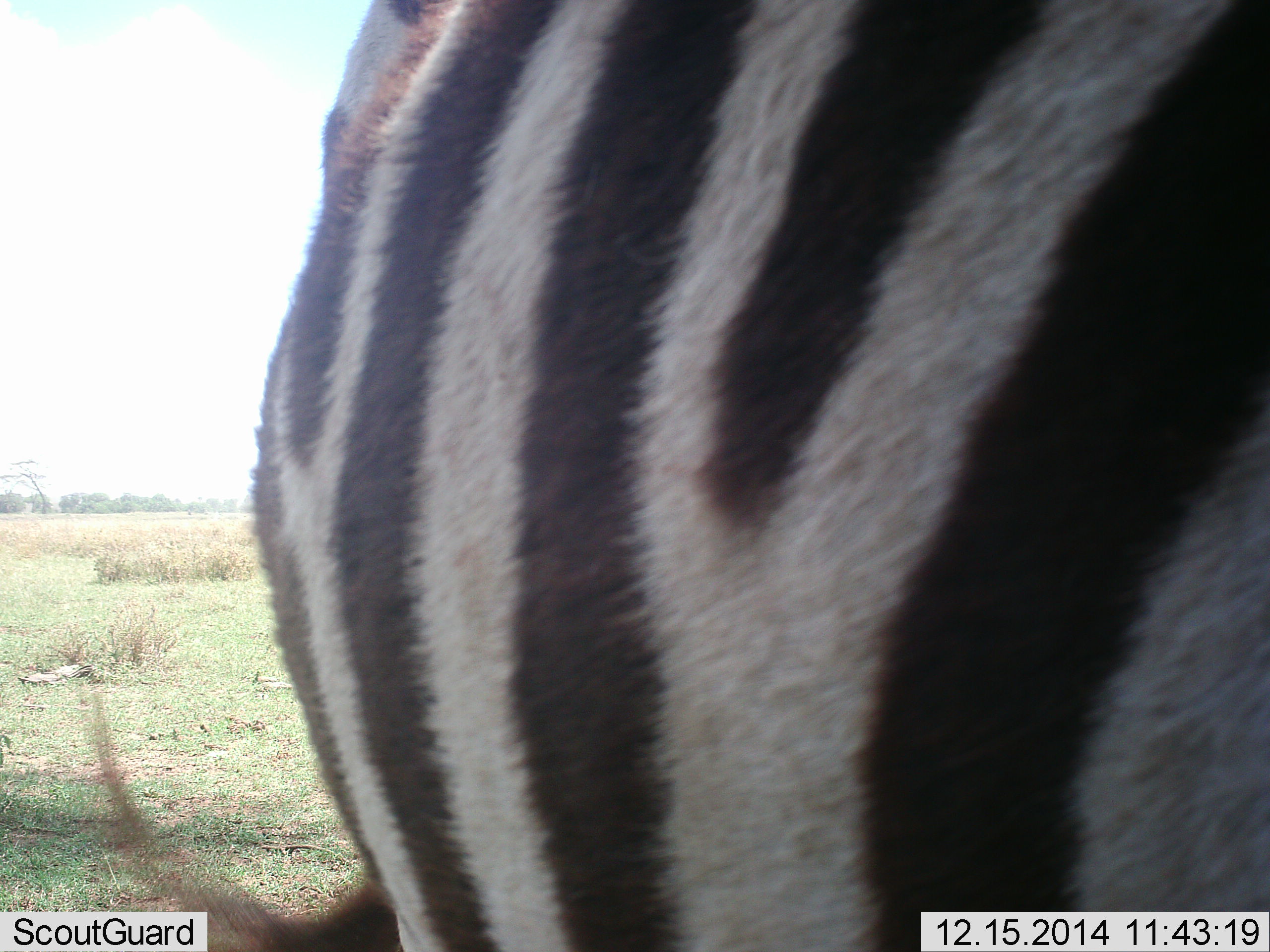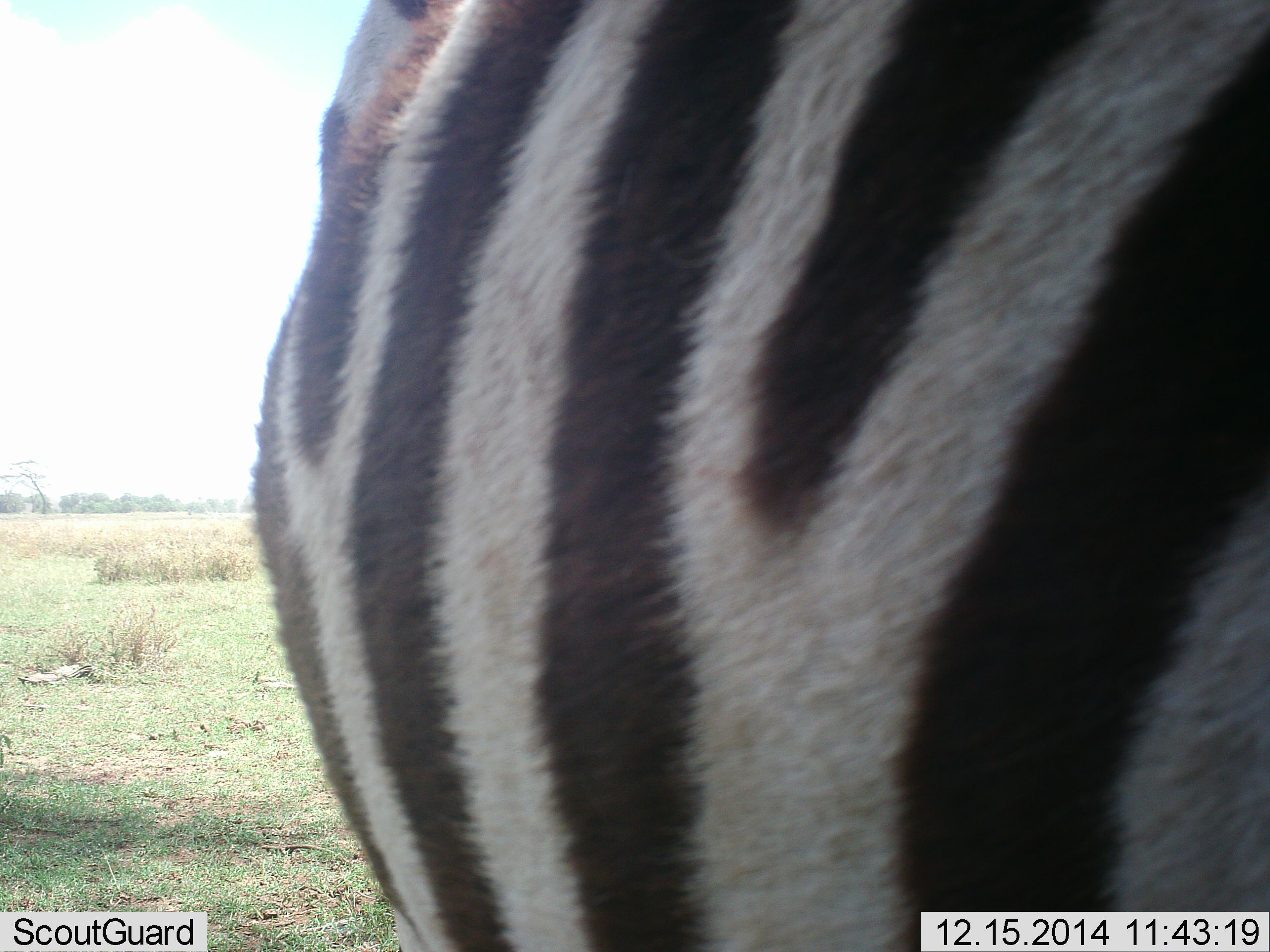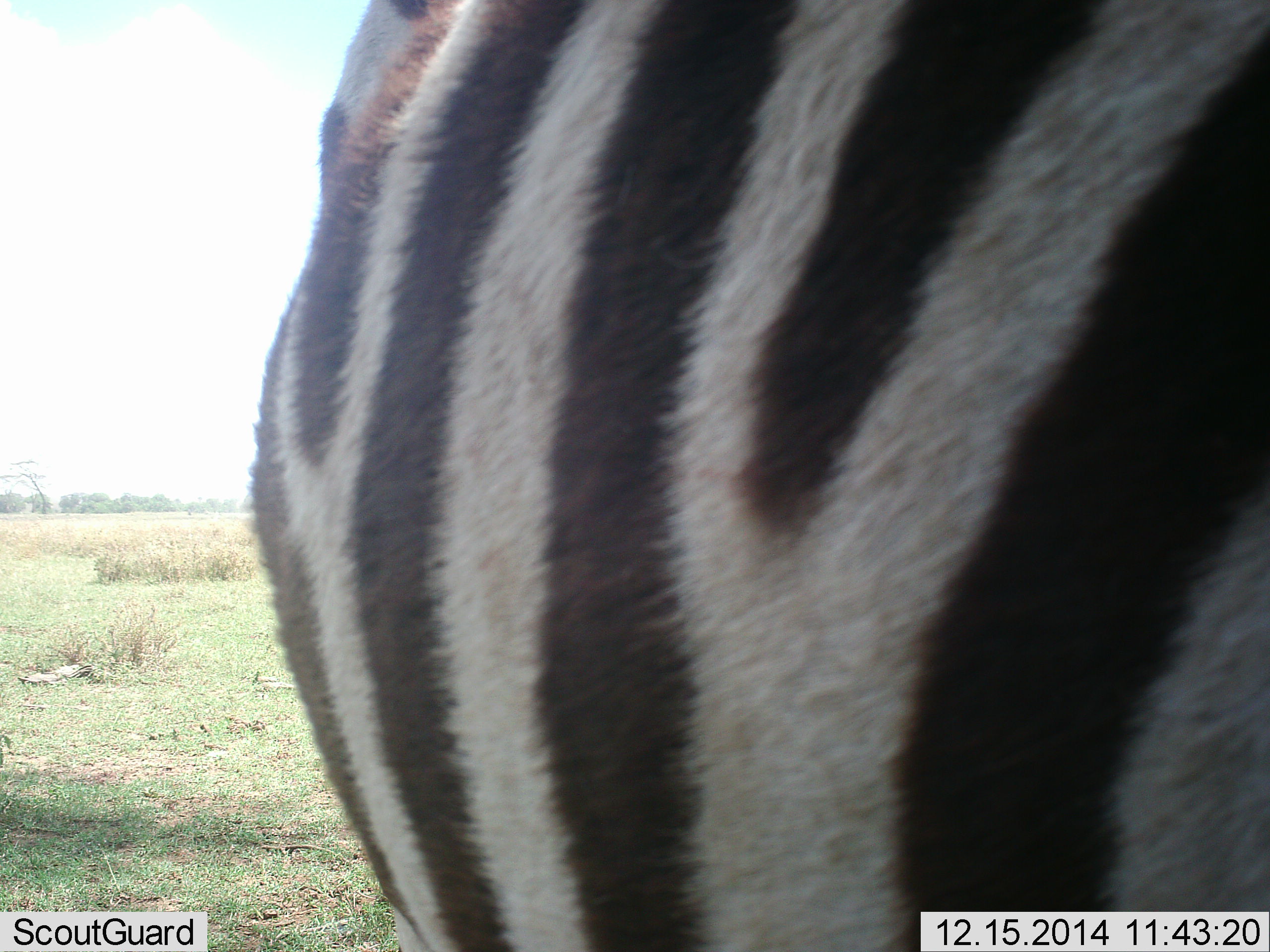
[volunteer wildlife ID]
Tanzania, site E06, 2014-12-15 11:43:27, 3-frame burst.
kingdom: Animalia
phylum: Chordata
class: Mammalia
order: Perissodactyla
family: Equidae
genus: Equus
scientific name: Equus quagga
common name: plains zebra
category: zebra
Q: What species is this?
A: Zebra (plains zebra) (Equus quagga).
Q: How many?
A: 1.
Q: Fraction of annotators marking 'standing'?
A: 100%.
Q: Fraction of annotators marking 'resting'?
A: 0%.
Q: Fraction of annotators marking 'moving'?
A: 0%.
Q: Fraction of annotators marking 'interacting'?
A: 0%.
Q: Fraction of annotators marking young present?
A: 0%.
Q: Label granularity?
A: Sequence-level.